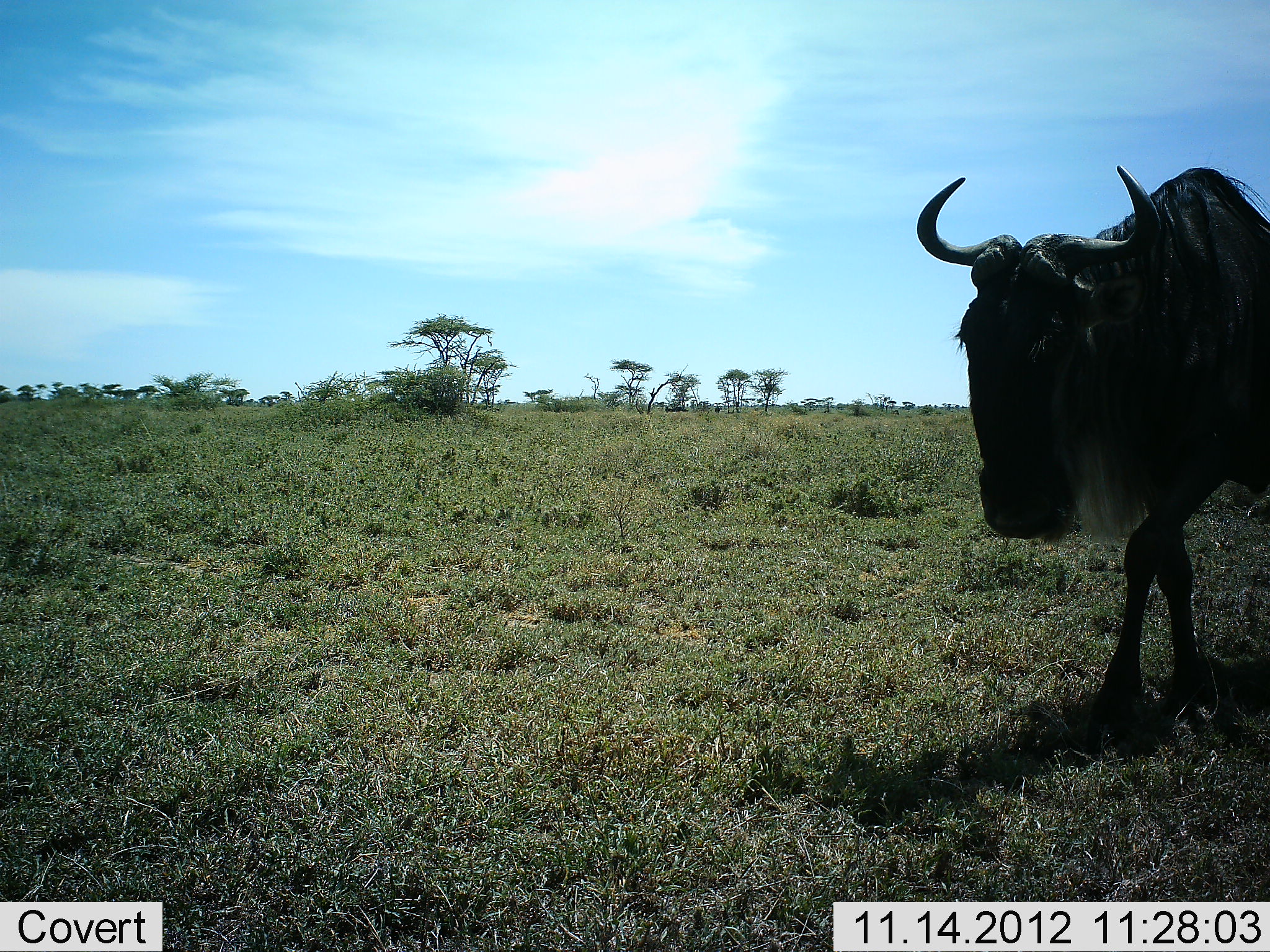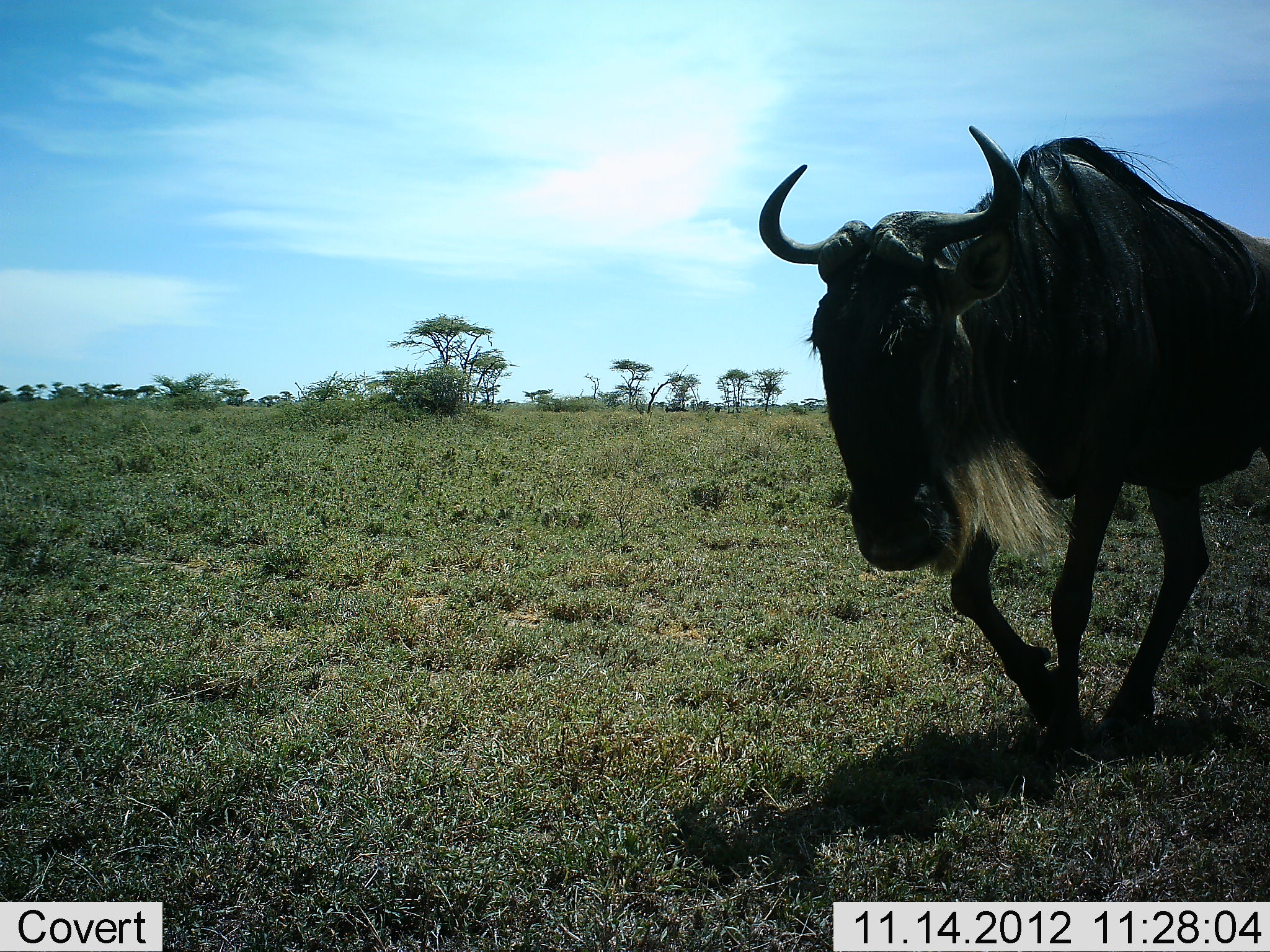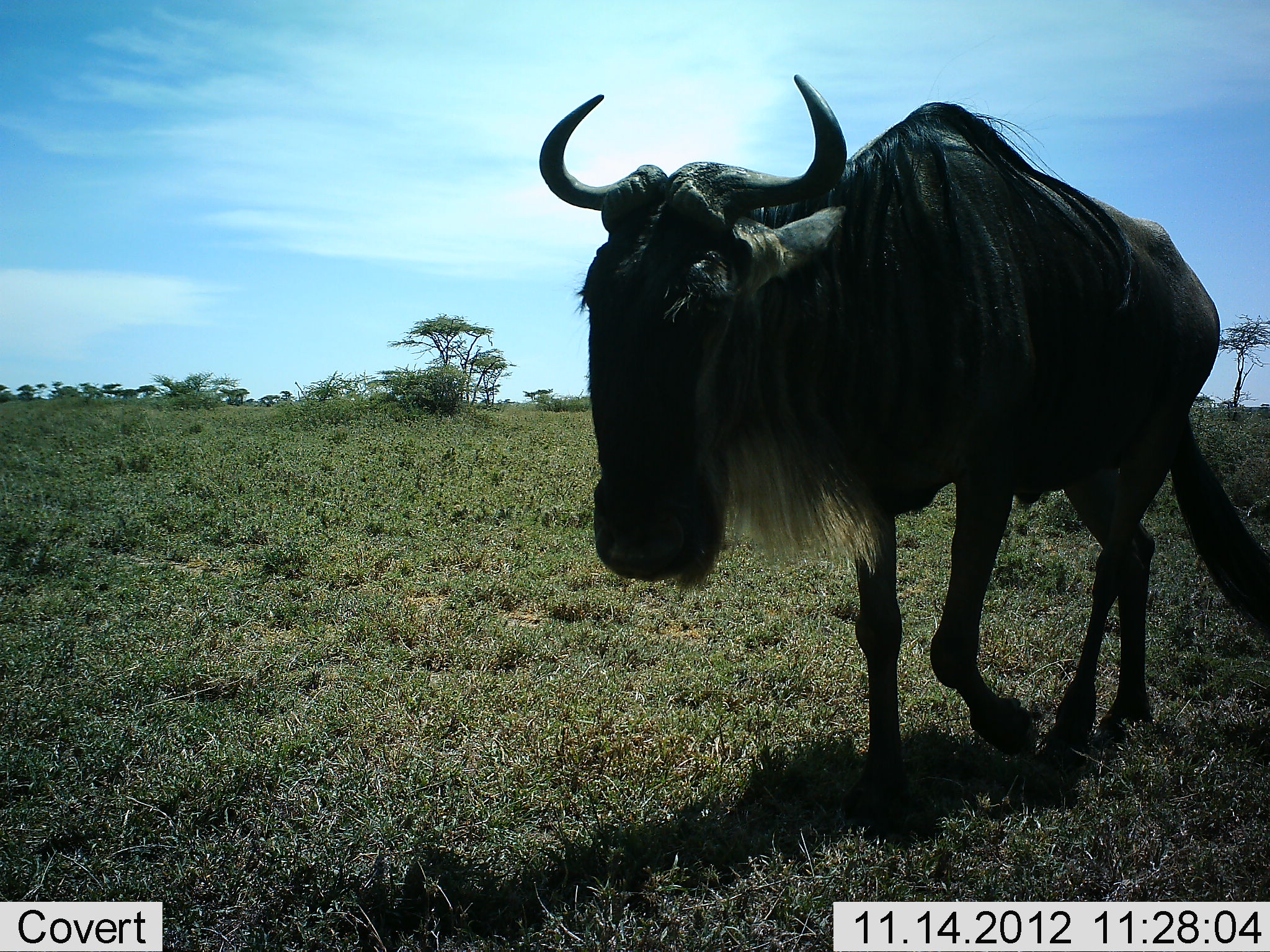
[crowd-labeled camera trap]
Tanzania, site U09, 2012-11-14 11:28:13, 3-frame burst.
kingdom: Animalia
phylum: Chordata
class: Mammalia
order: Artiodactyla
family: Bovidae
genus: Connochaetes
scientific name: Connochaetes taurinus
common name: blue wildebeest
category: wildebeest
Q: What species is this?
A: Wildebeest (blue wildebeest) (Connochaetes taurinus).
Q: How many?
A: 1.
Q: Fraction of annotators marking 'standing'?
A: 0%.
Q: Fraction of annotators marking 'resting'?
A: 0%.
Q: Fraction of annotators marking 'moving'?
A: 100%.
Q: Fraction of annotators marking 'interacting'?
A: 0%.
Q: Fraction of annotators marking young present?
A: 0%.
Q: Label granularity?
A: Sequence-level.